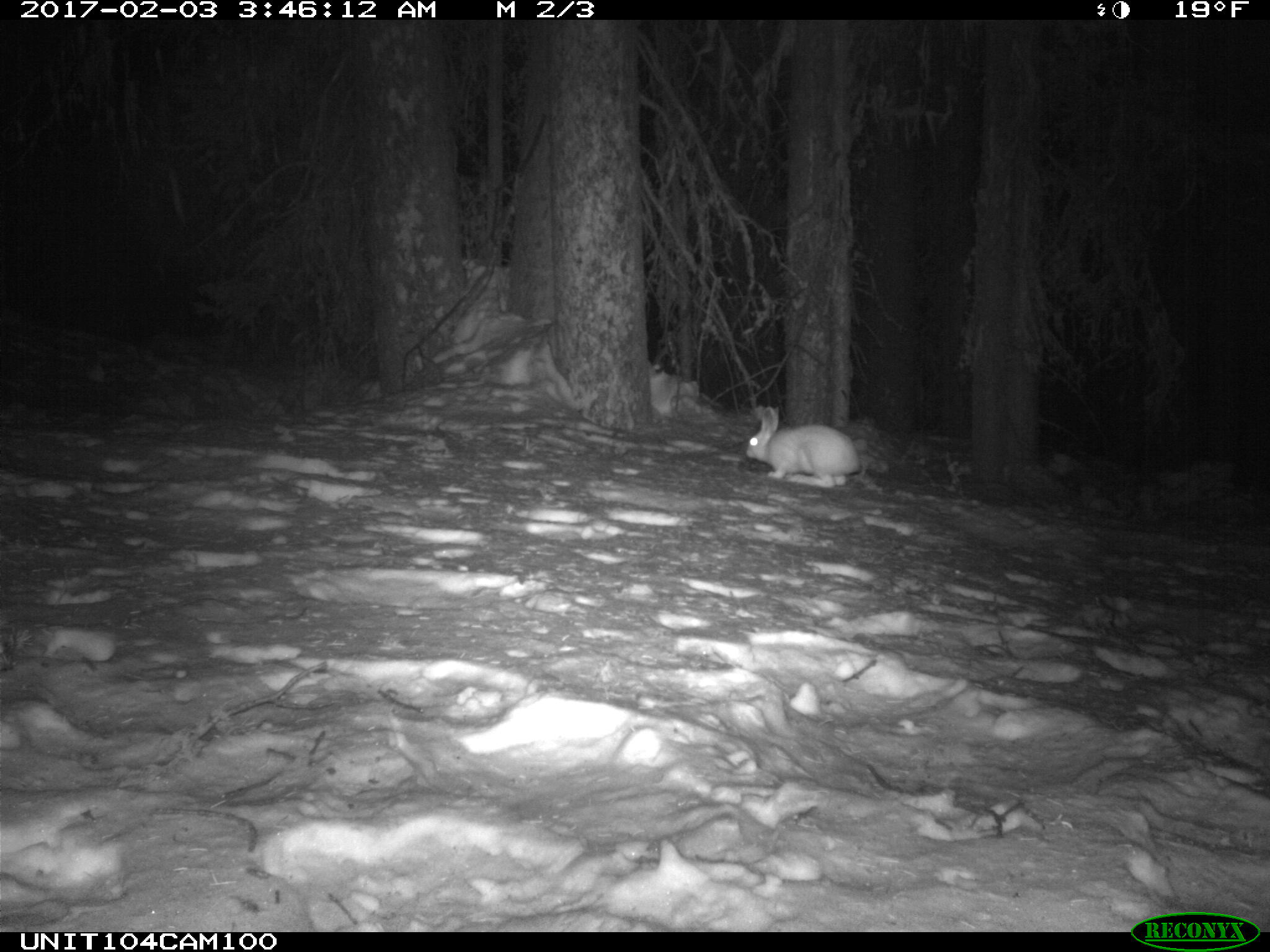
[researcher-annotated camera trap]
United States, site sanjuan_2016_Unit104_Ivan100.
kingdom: Animalia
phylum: Chordata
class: Mammalia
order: Lagomorpha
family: Leporidae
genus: Lepus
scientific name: Lepus americanus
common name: snowshoe hare